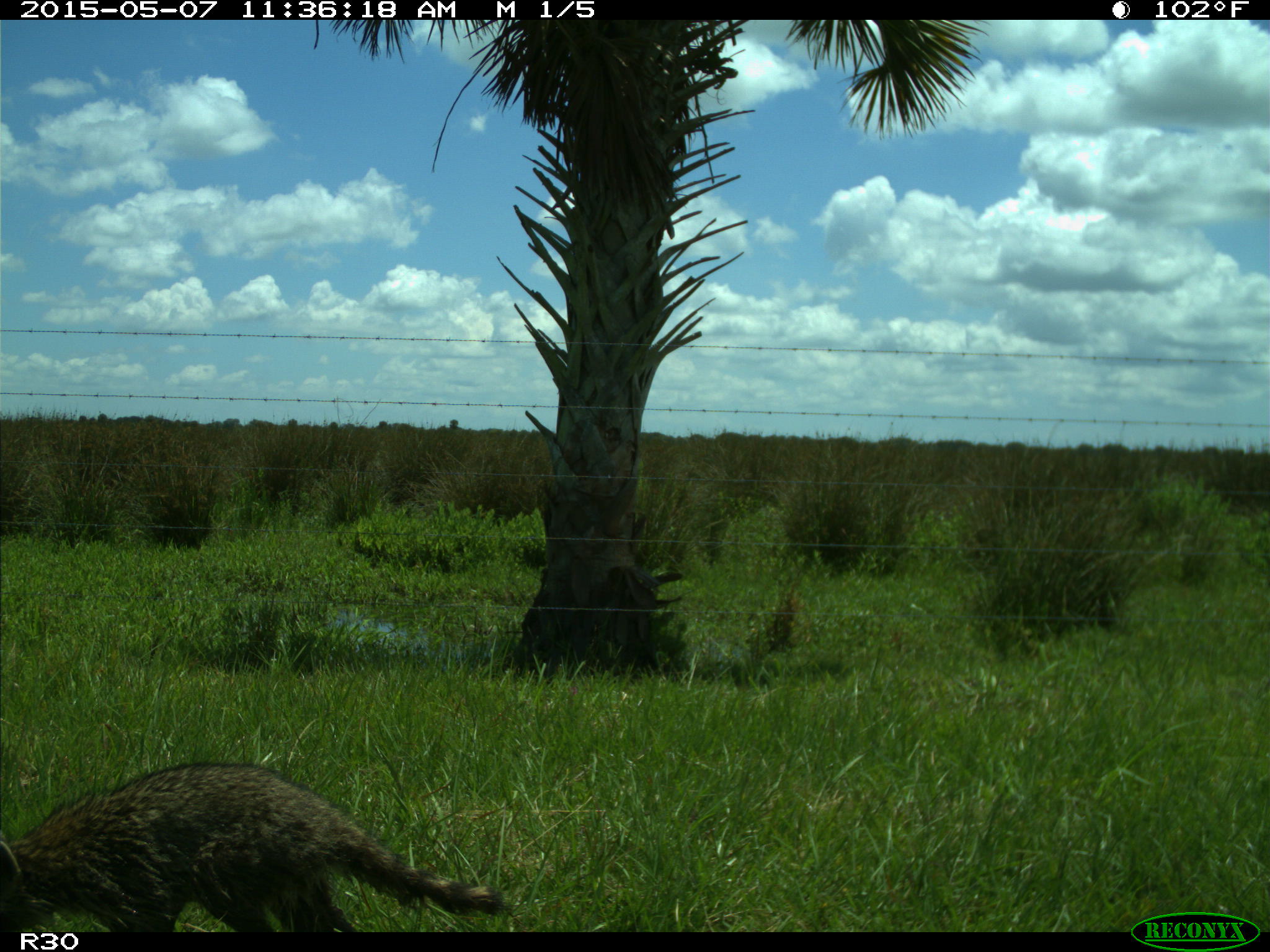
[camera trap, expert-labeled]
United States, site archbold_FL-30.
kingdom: Animalia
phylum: Chordata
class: Mammalia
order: Carnivora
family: Procyonidae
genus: Procyon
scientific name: Procyon lotor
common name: common raccoon